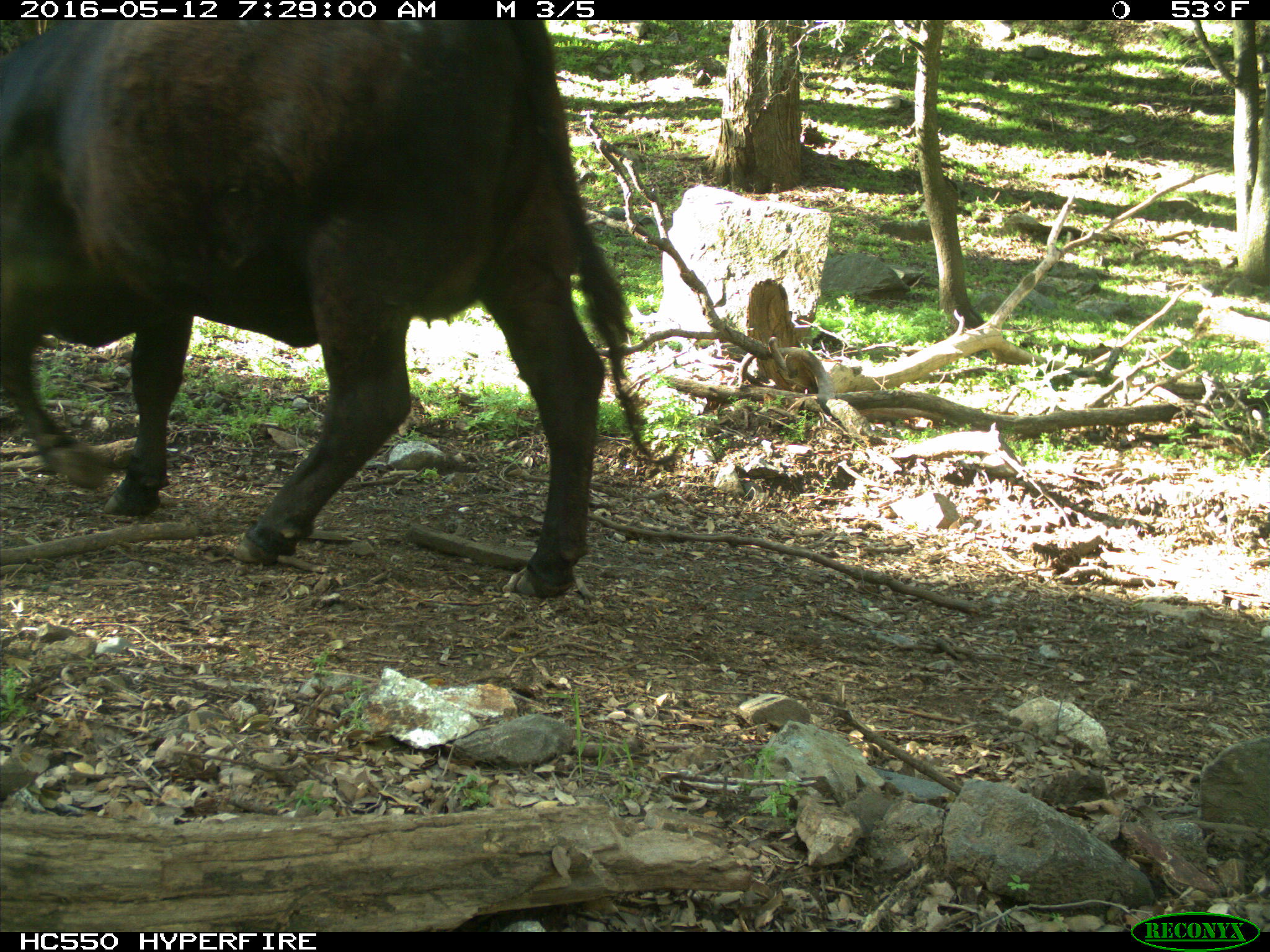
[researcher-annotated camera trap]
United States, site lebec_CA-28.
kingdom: Animalia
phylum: Chordata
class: Mammalia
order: Artiodactyla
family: Bovidae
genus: Bos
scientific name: Bos taurus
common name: domestic cow